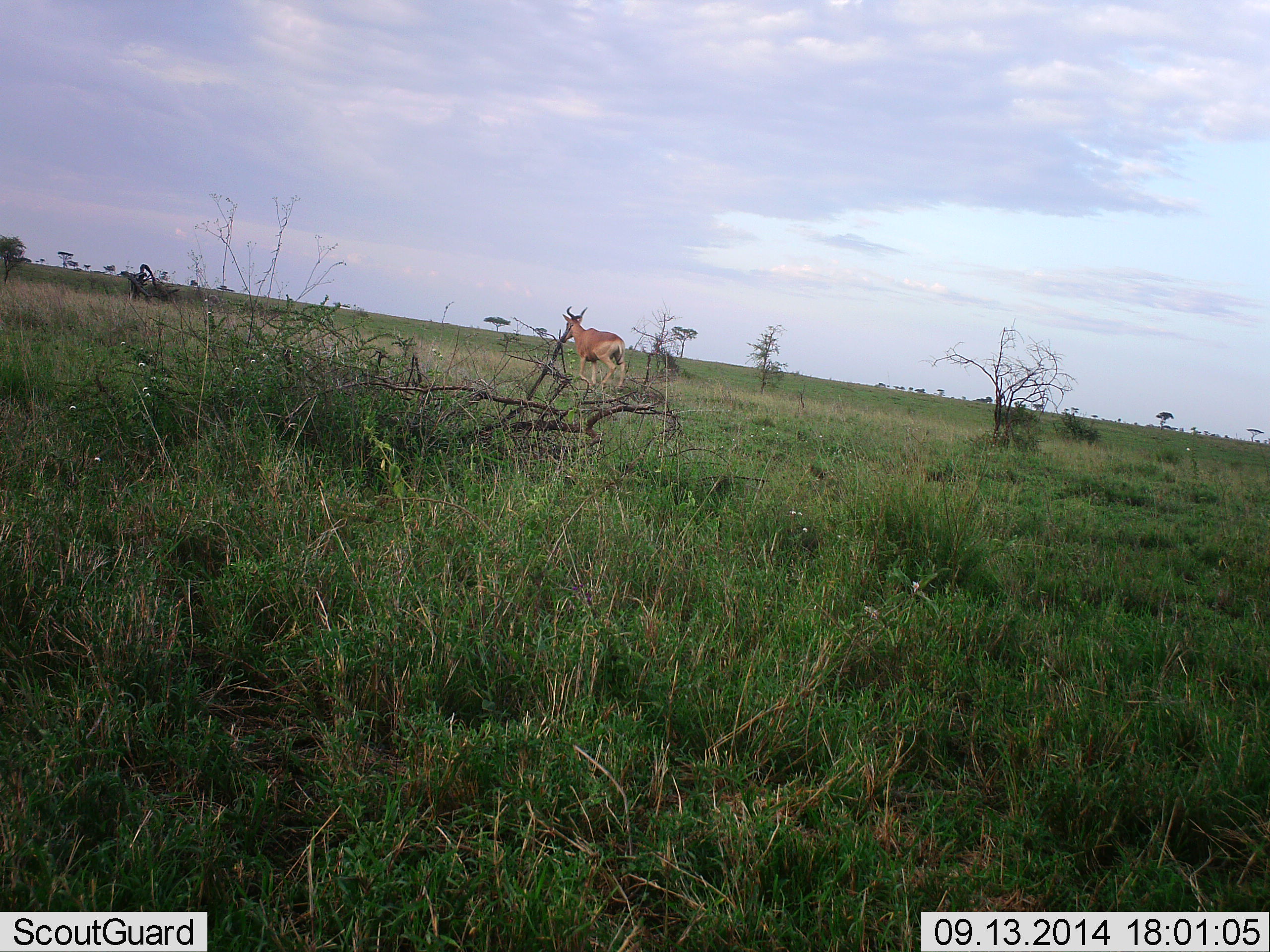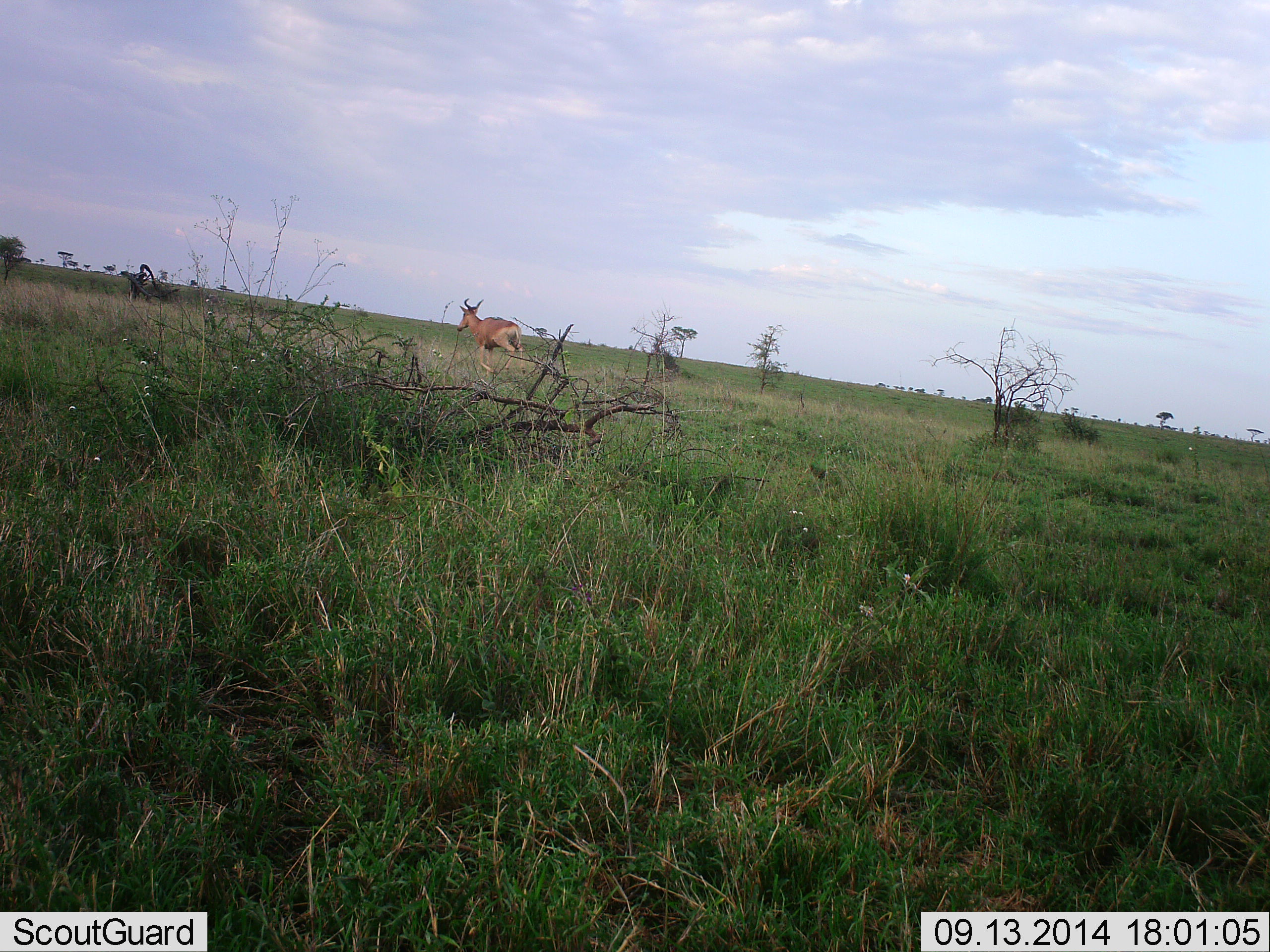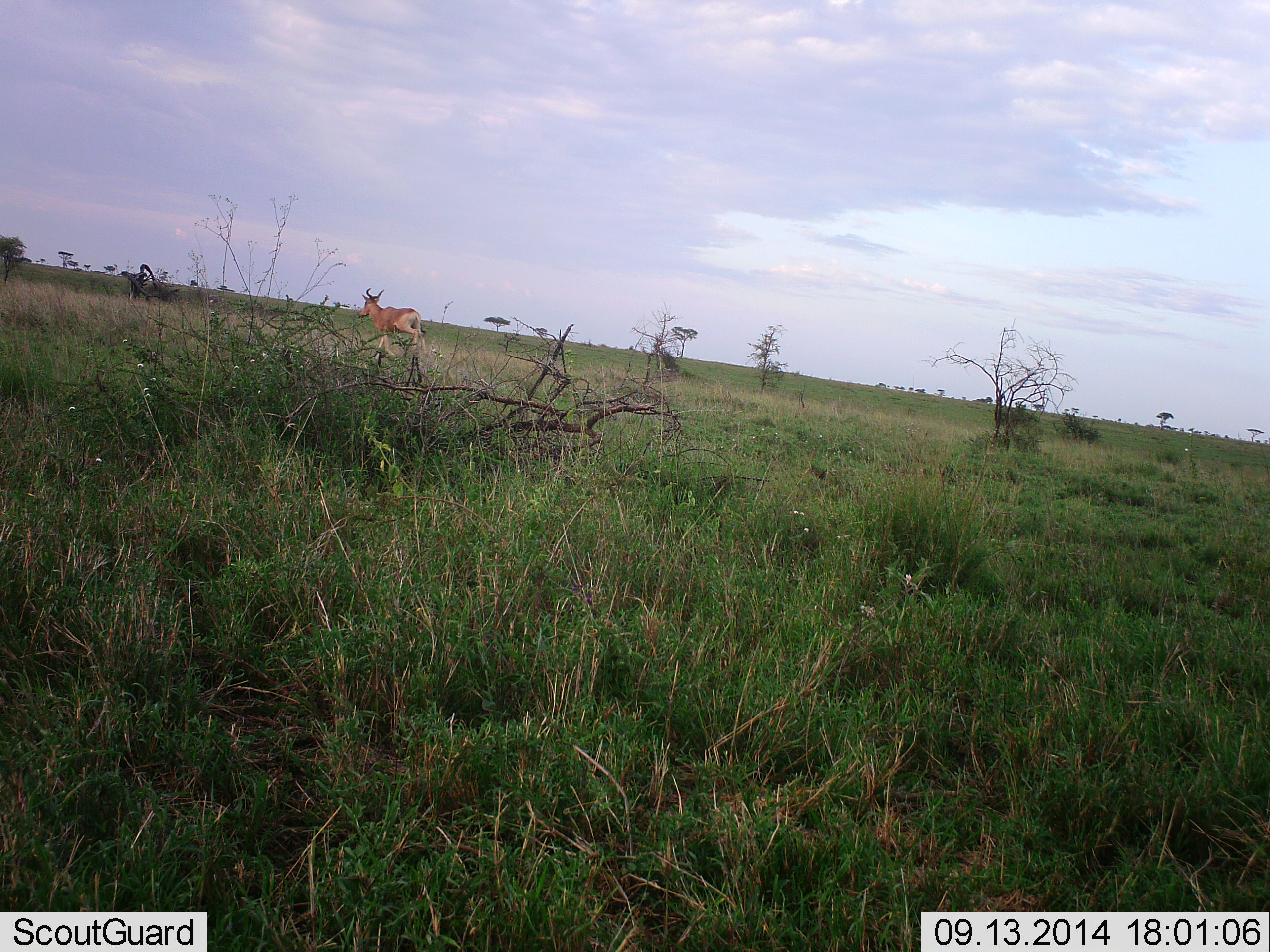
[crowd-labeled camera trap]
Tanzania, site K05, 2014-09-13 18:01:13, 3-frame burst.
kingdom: Animalia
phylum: Chordata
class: Mammalia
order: Artiodactyla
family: Bovidae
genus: Alcelaphus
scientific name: Alcelaphus buselaphus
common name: hartebeest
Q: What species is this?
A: Hartebeest (Alcelaphus buselaphus).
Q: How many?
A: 1.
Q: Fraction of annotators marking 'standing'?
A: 0%.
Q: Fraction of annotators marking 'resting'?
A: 0%.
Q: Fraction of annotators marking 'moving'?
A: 100%.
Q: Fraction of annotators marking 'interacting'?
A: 0%.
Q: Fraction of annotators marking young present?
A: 0%.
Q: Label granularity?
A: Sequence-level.